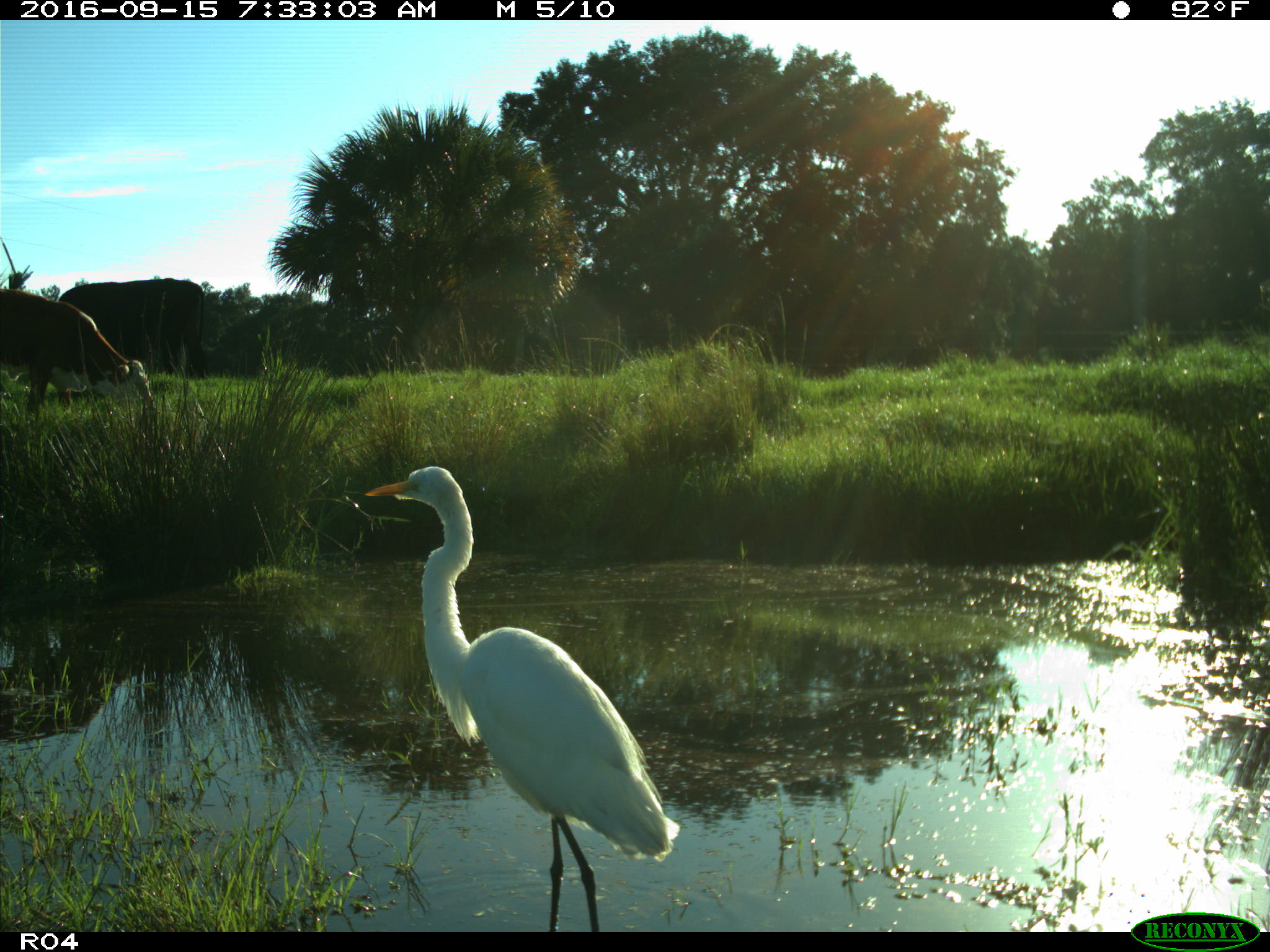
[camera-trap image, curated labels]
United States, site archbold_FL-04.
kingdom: Animalia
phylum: Chordata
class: Mammalia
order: Artiodactyla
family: Bovidae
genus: Bos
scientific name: Bos taurus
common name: domestic cow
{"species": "Bos taurus (domestic cow)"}